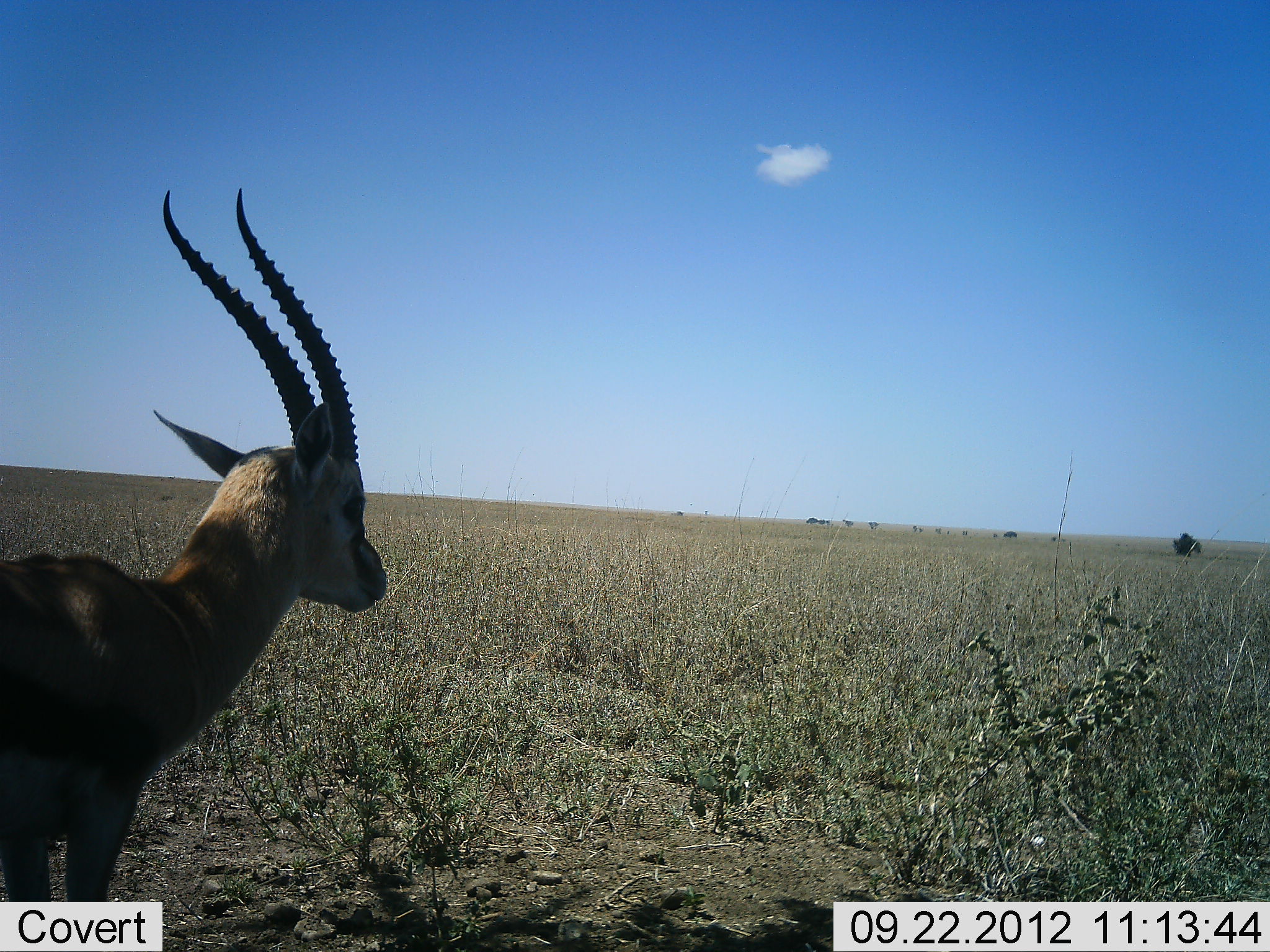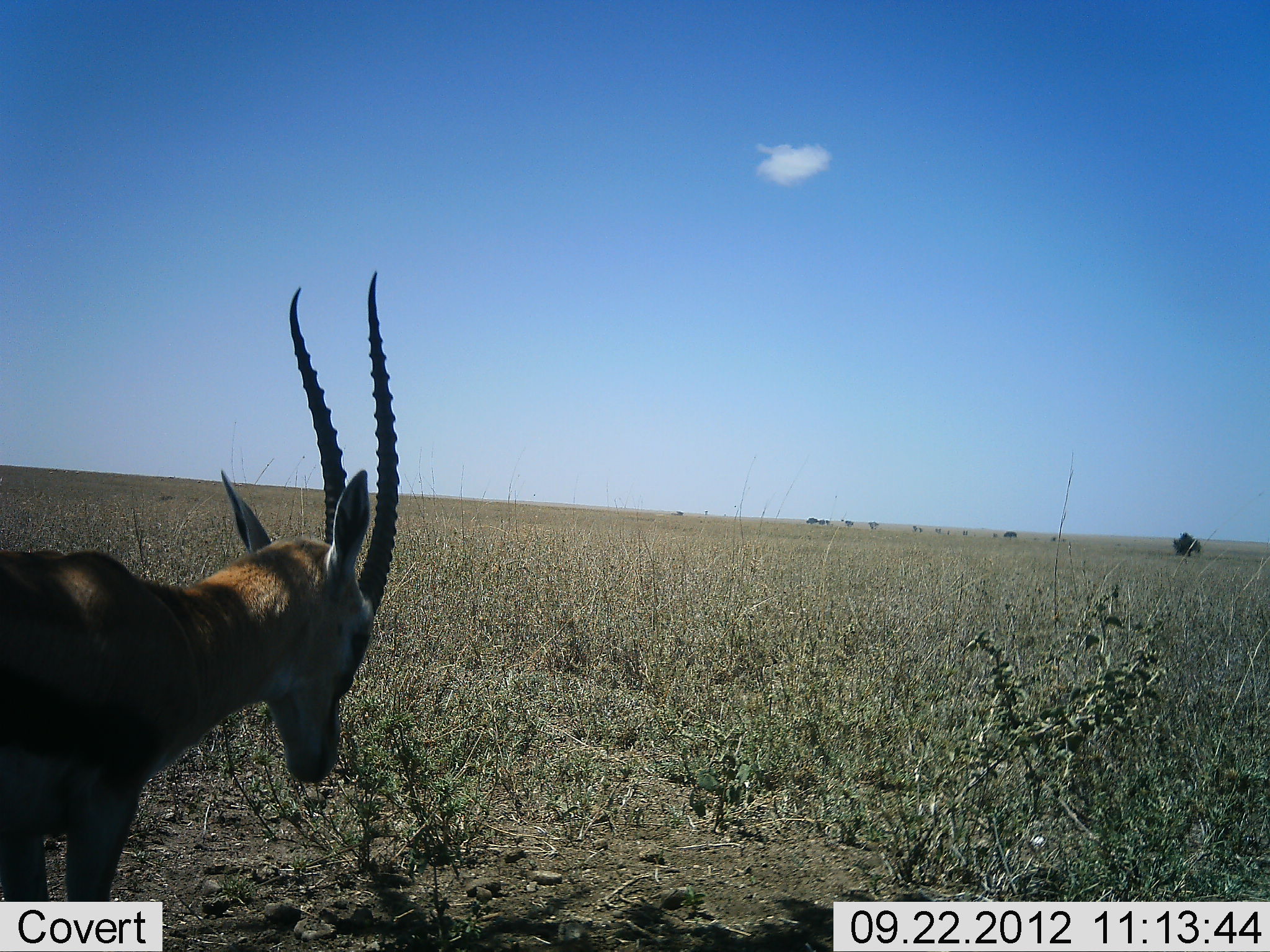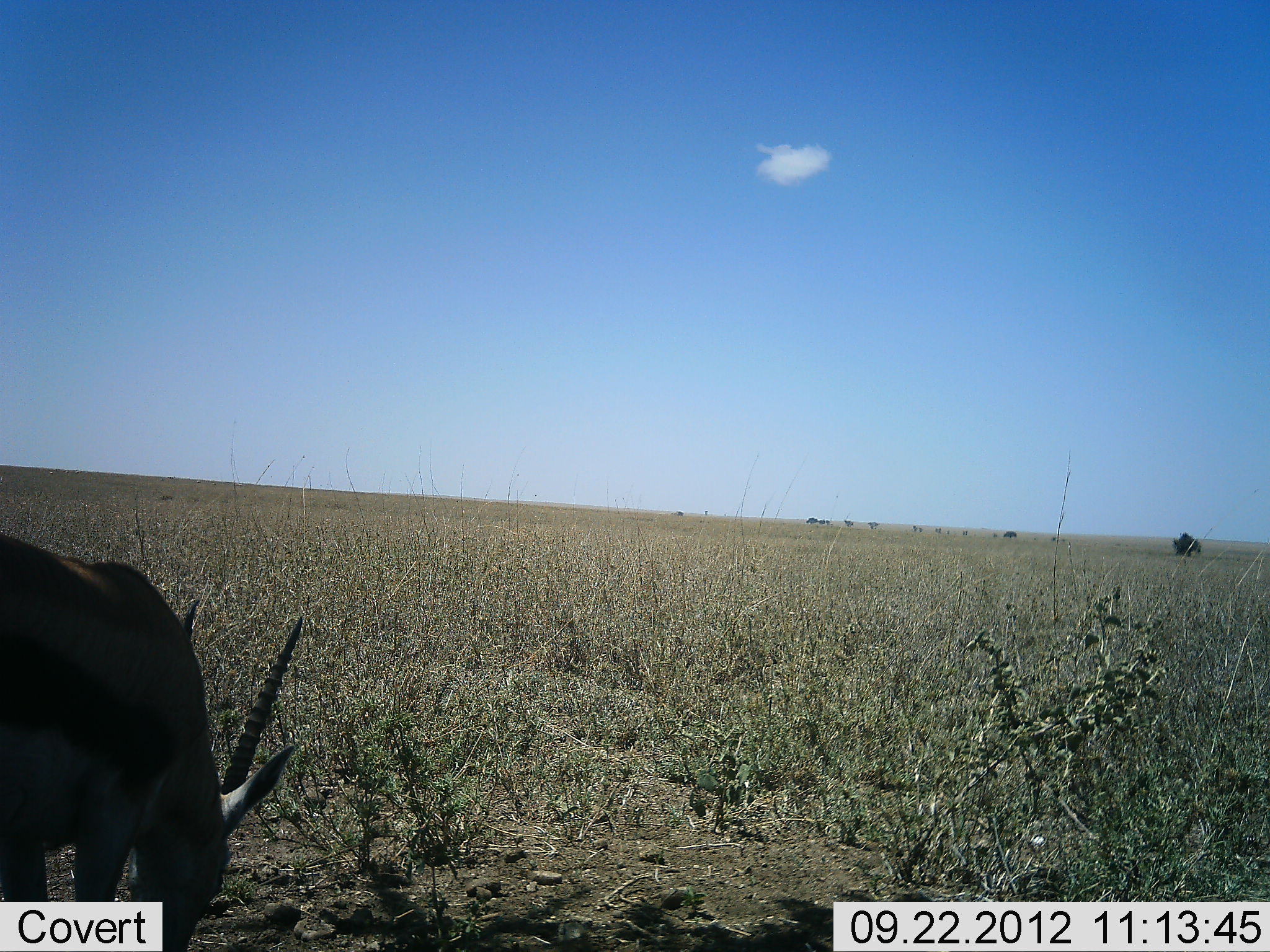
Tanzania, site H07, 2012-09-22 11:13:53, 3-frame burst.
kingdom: Animalia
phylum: Chordata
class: Mammalia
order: Artiodactyla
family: Bovidae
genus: Eudorcas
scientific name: Eudorcas thomsonii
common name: thomson's gazelle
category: gazellethomsons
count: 1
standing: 70%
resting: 0%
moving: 0%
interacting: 0%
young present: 0%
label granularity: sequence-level